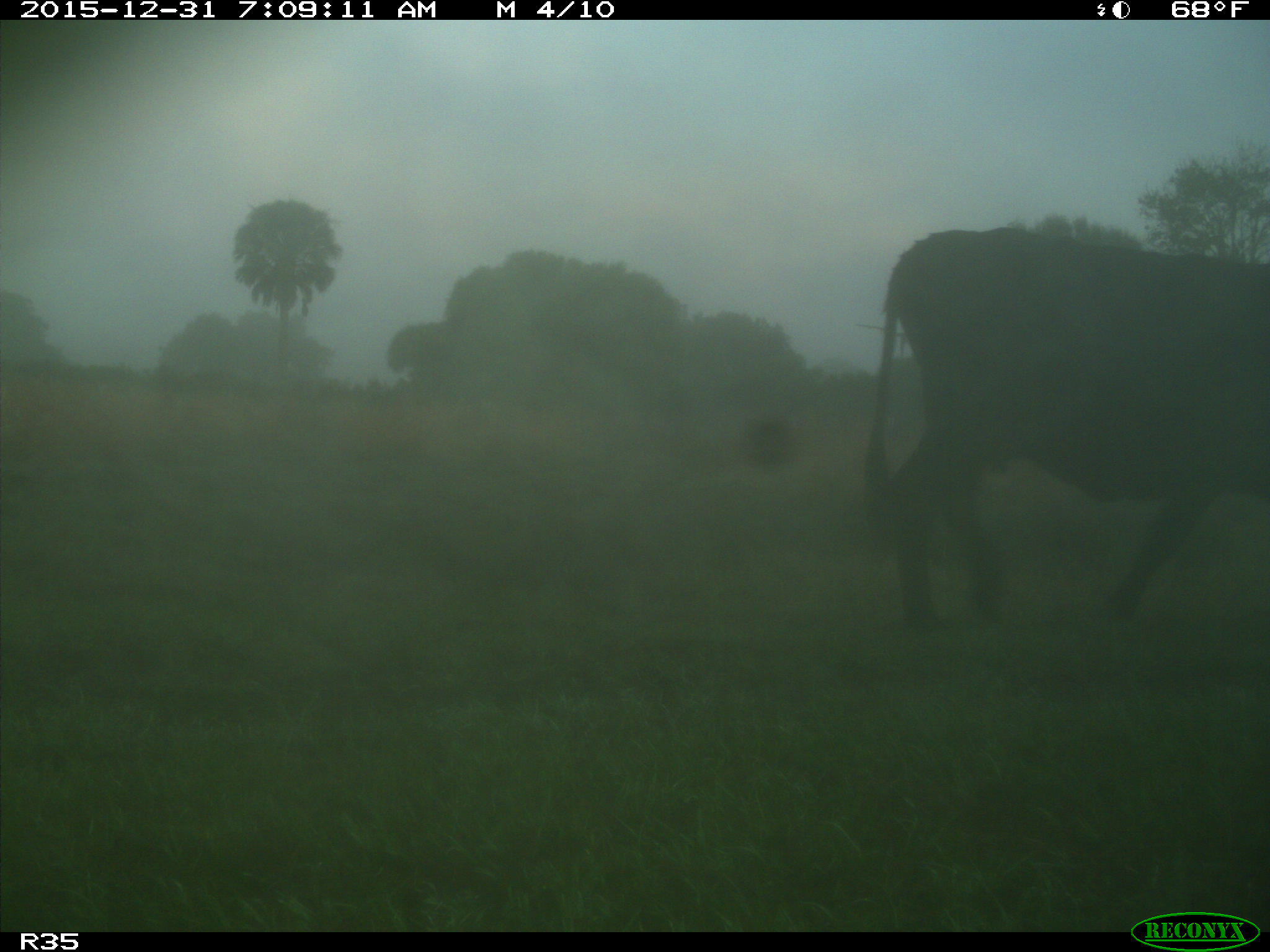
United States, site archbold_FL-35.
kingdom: Animalia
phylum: Chordata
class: Mammalia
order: Artiodactyla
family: Bovidae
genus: Bos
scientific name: Bos taurus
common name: domestic cow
Bos taurus (domestic cow).